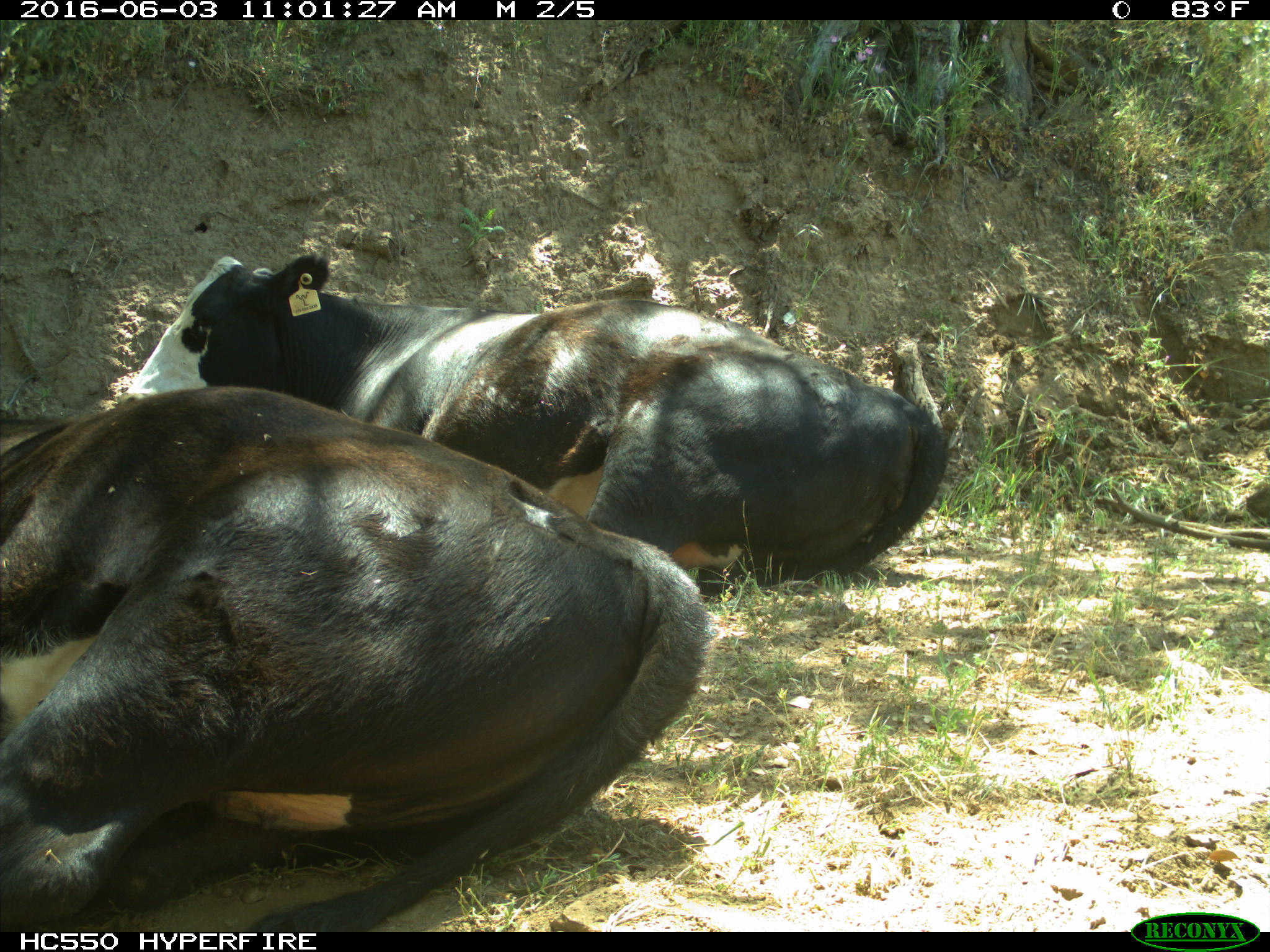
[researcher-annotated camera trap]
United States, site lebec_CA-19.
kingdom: Animalia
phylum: Chordata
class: Mammalia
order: Artiodactyla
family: Bovidae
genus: Bos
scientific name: Bos taurus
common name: domestic cow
Bos taurus (domestic cow).